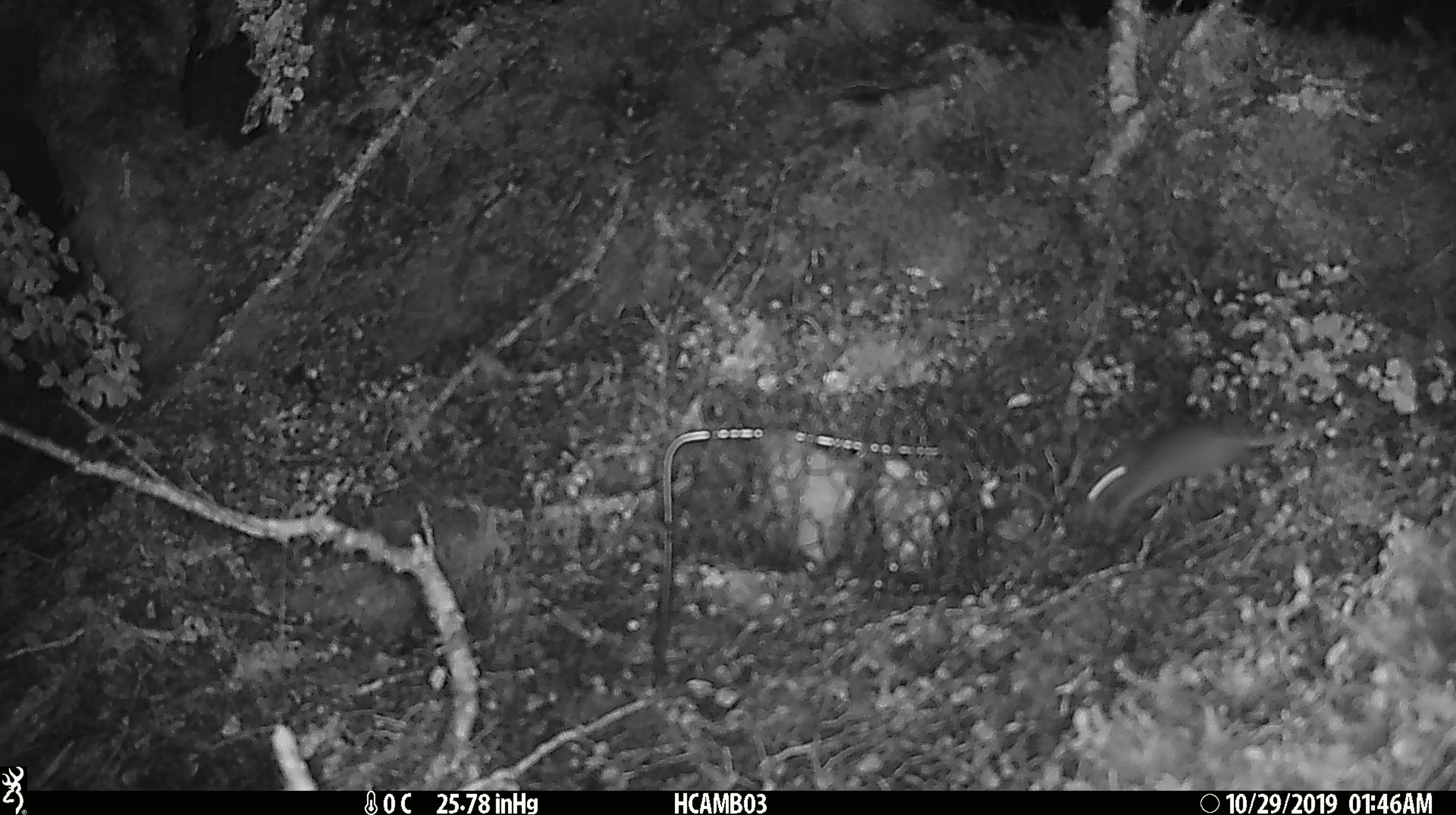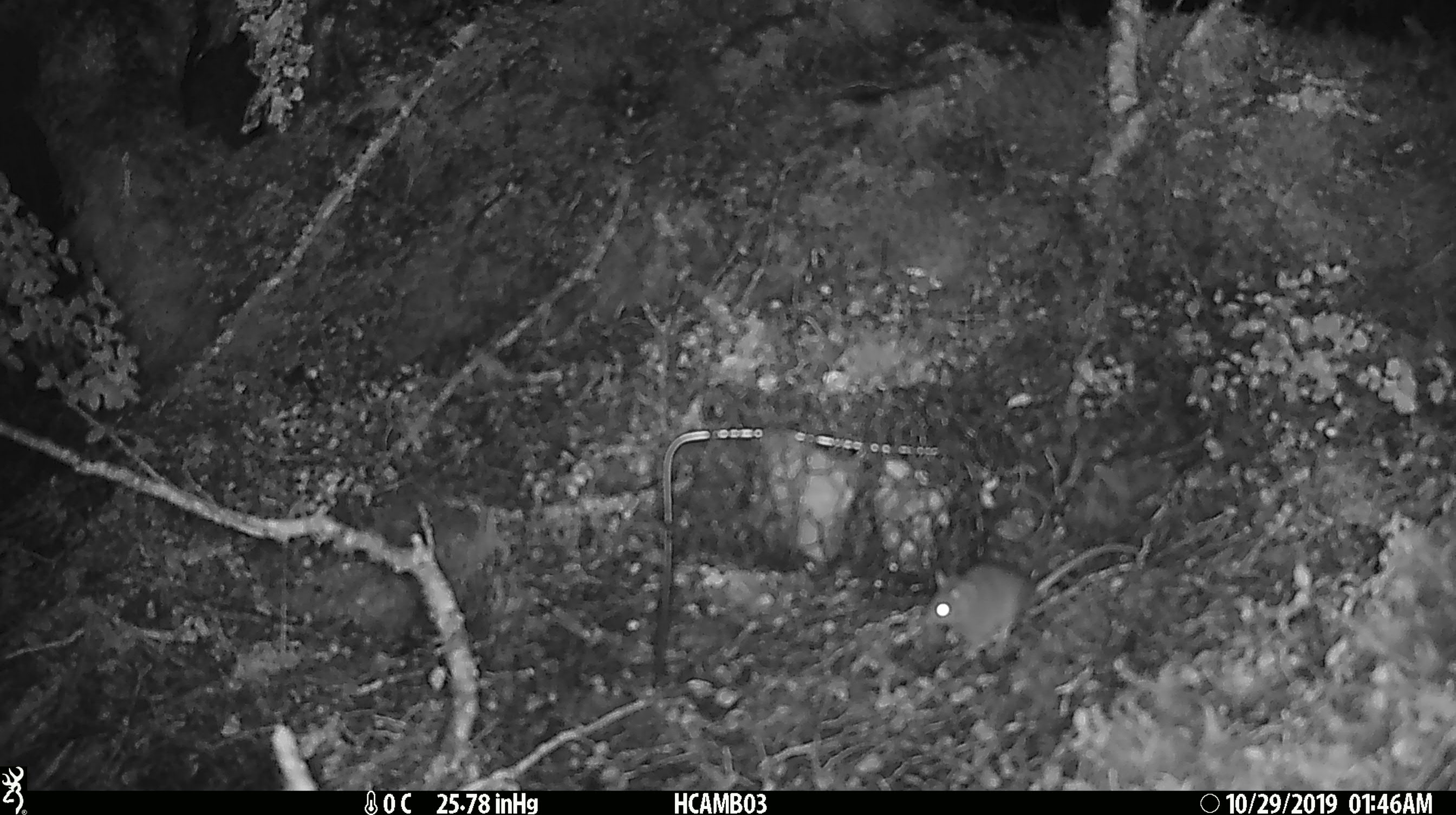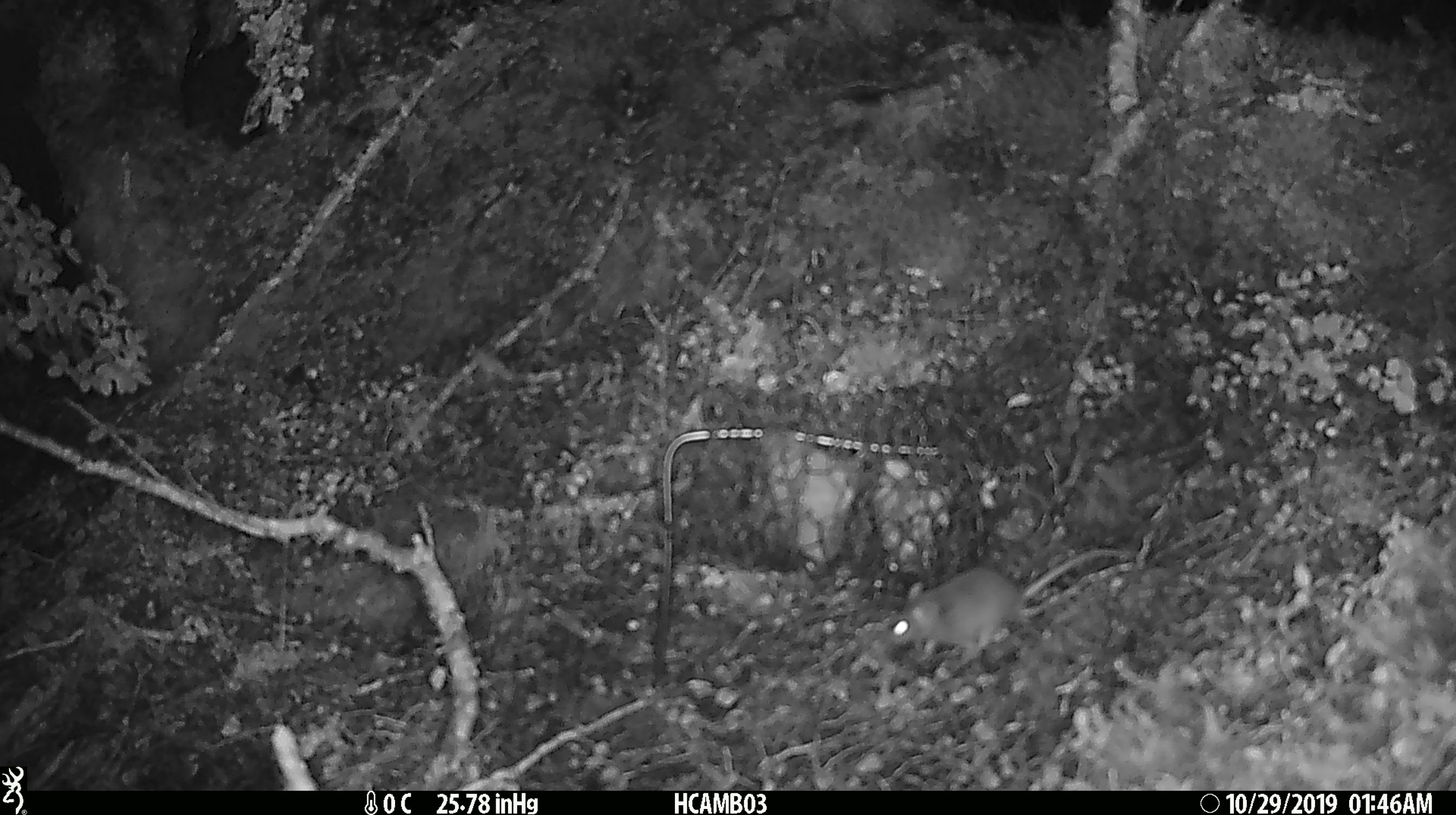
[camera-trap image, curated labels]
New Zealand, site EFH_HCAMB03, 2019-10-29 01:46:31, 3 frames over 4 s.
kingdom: Animalia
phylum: Chordata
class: Mammalia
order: Rodentia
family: Muridae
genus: Mus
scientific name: Mus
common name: mouse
Mouse (Mus).